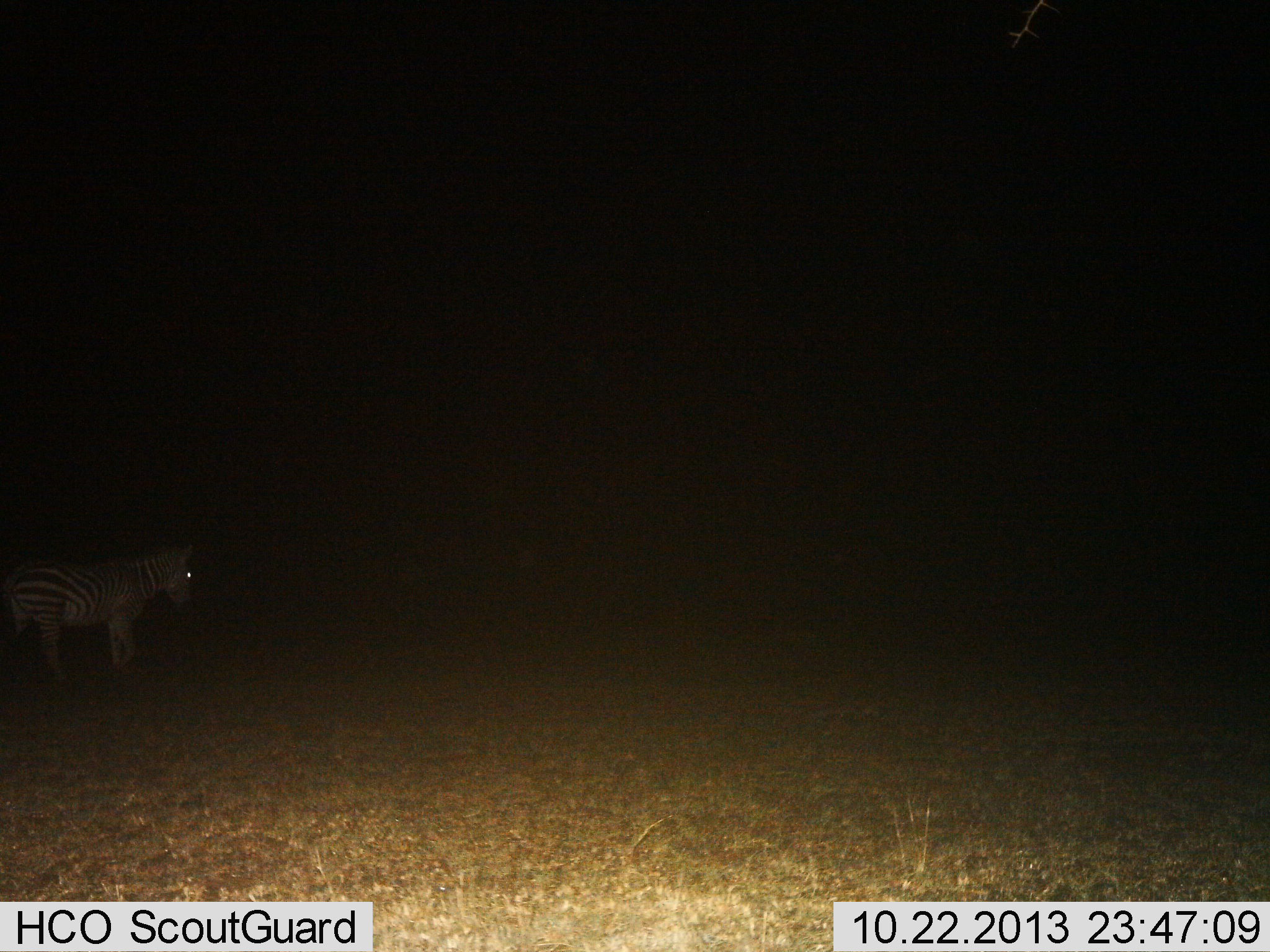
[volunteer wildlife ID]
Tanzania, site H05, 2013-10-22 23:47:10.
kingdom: Animalia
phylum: Chordata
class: Mammalia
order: Perissodactyla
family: Equidae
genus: Equus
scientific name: Equus quagga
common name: plains zebra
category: zebra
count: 1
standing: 54%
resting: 4%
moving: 46%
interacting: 0%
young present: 4%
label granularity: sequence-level